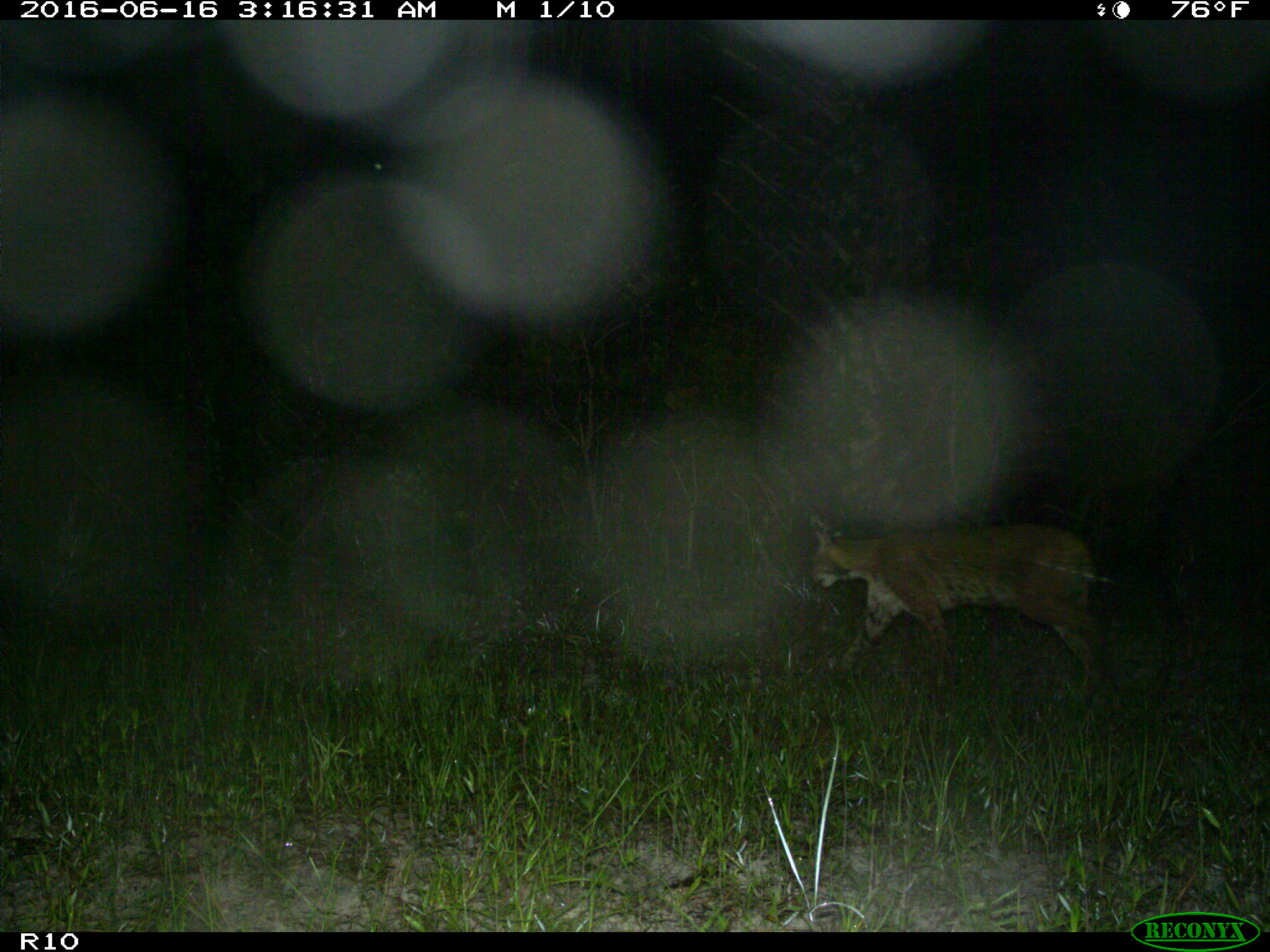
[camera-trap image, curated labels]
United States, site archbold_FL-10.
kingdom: Animalia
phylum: Chordata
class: Mammalia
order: Carnivora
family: Felidae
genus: Lynx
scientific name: Lynx rufus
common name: bobcat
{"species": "Lynx rufus (bobcat)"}